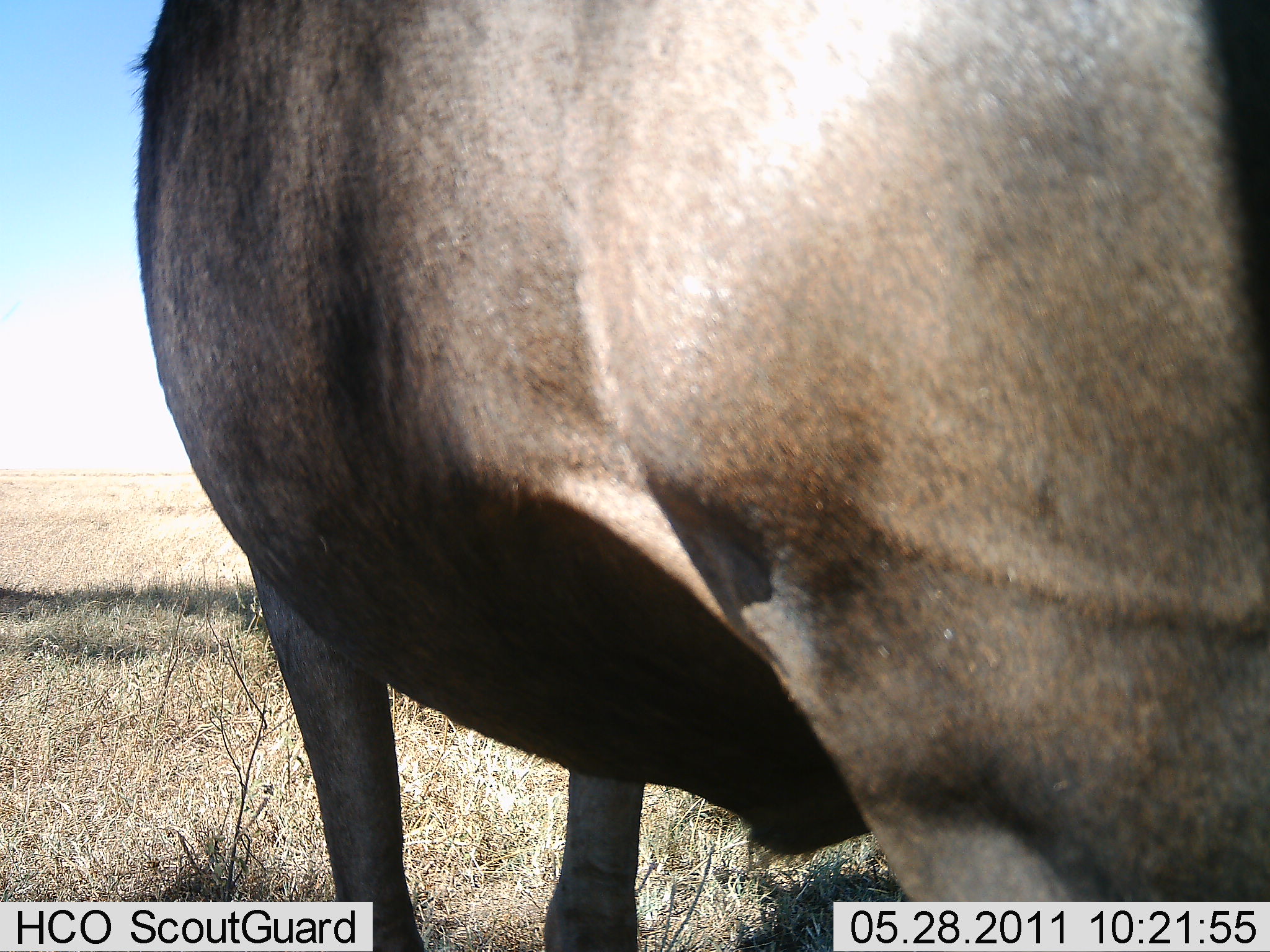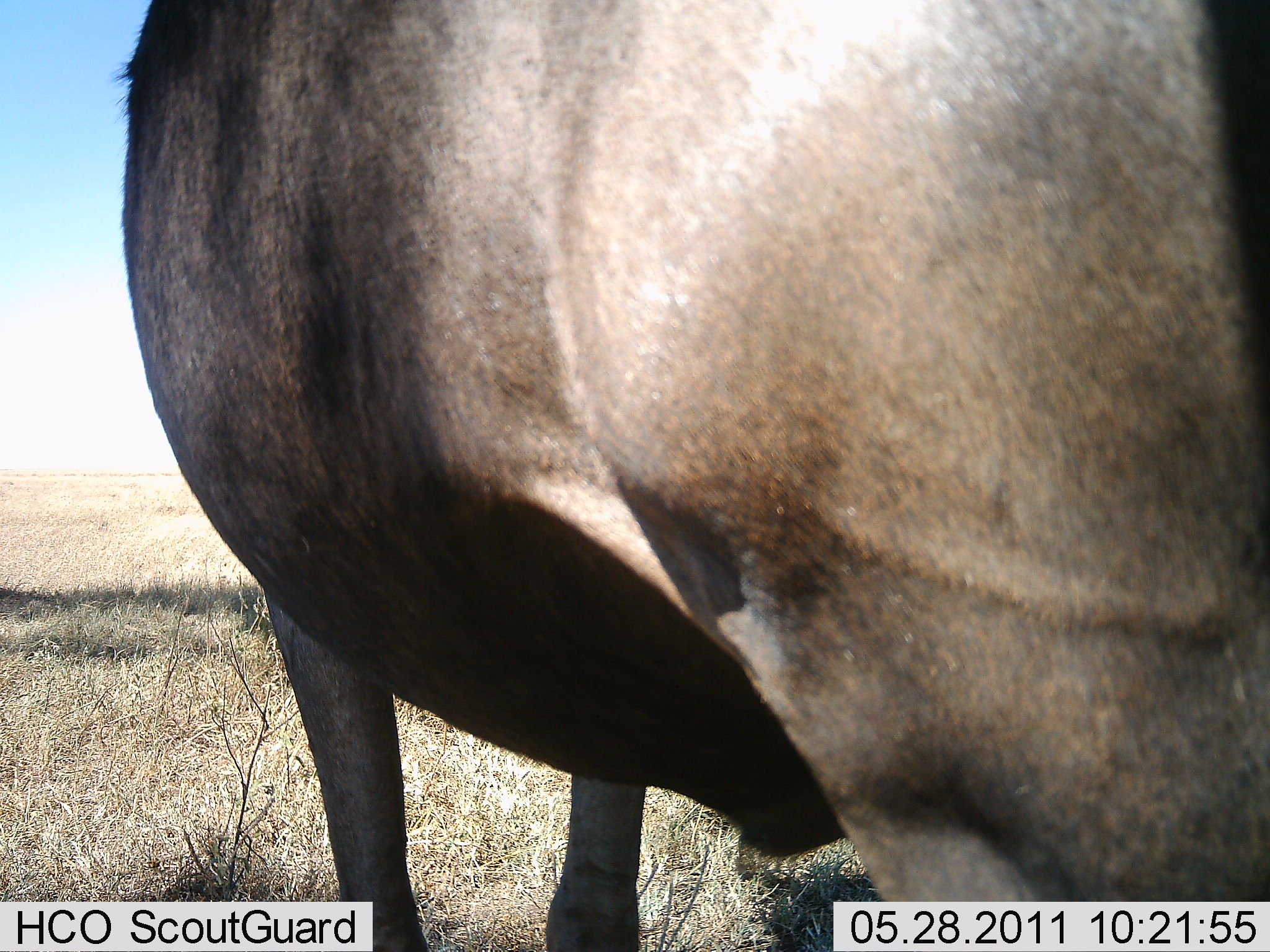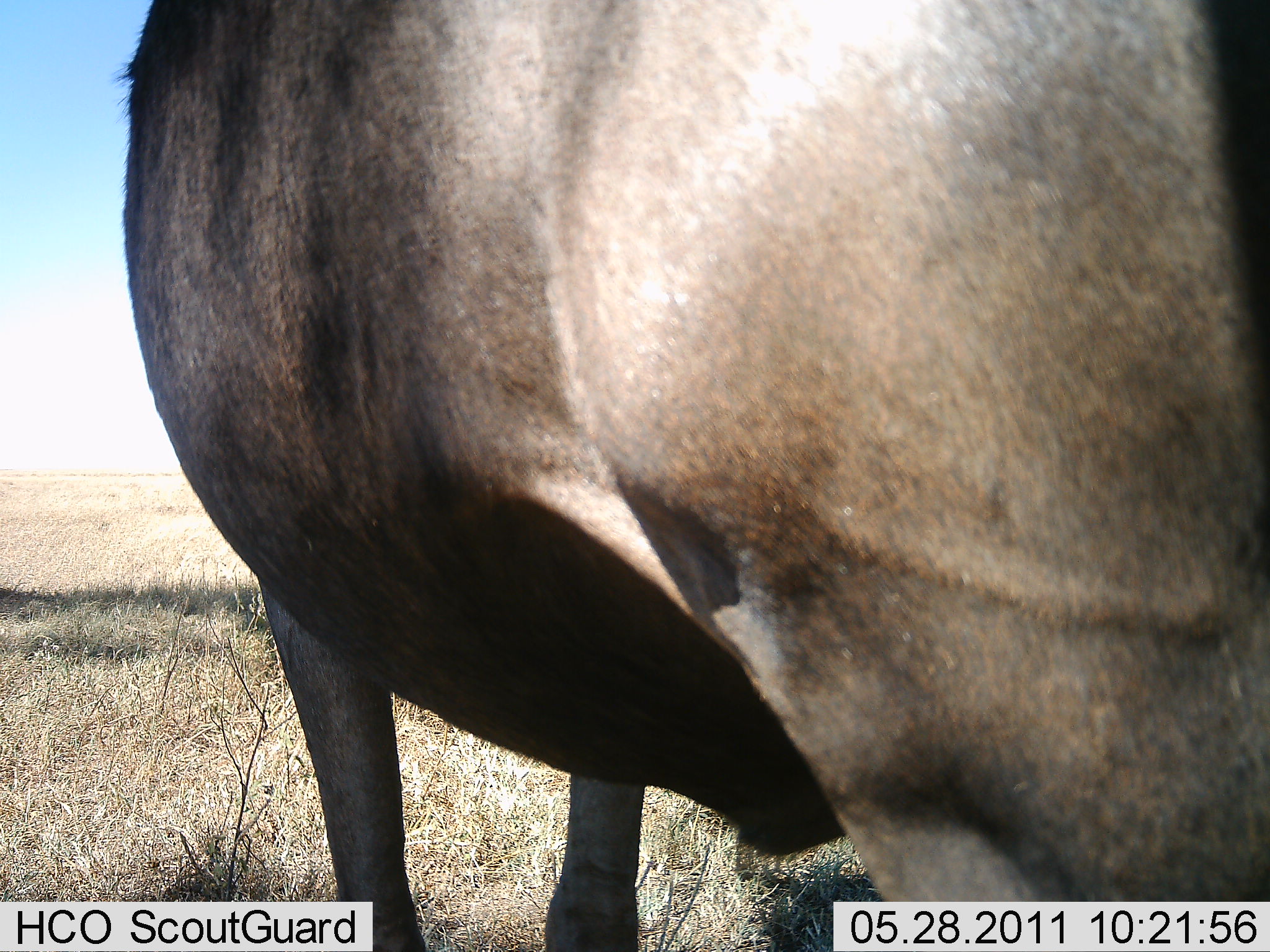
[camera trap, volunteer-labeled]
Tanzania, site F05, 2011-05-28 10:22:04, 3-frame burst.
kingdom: Animalia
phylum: Chordata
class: Mammalia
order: Artiodactyla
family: Bovidae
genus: Connochaetes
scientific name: Connochaetes taurinus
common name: blue wildebeest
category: wildebeest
Wildebeest (blue wildebeest) (Connochaetes taurinus), count 1. Behavior (volunteer vote fractions): standing 92%, resting 0%, moving 0%, interacting 8%. Young present (vote fraction): 0%. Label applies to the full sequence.